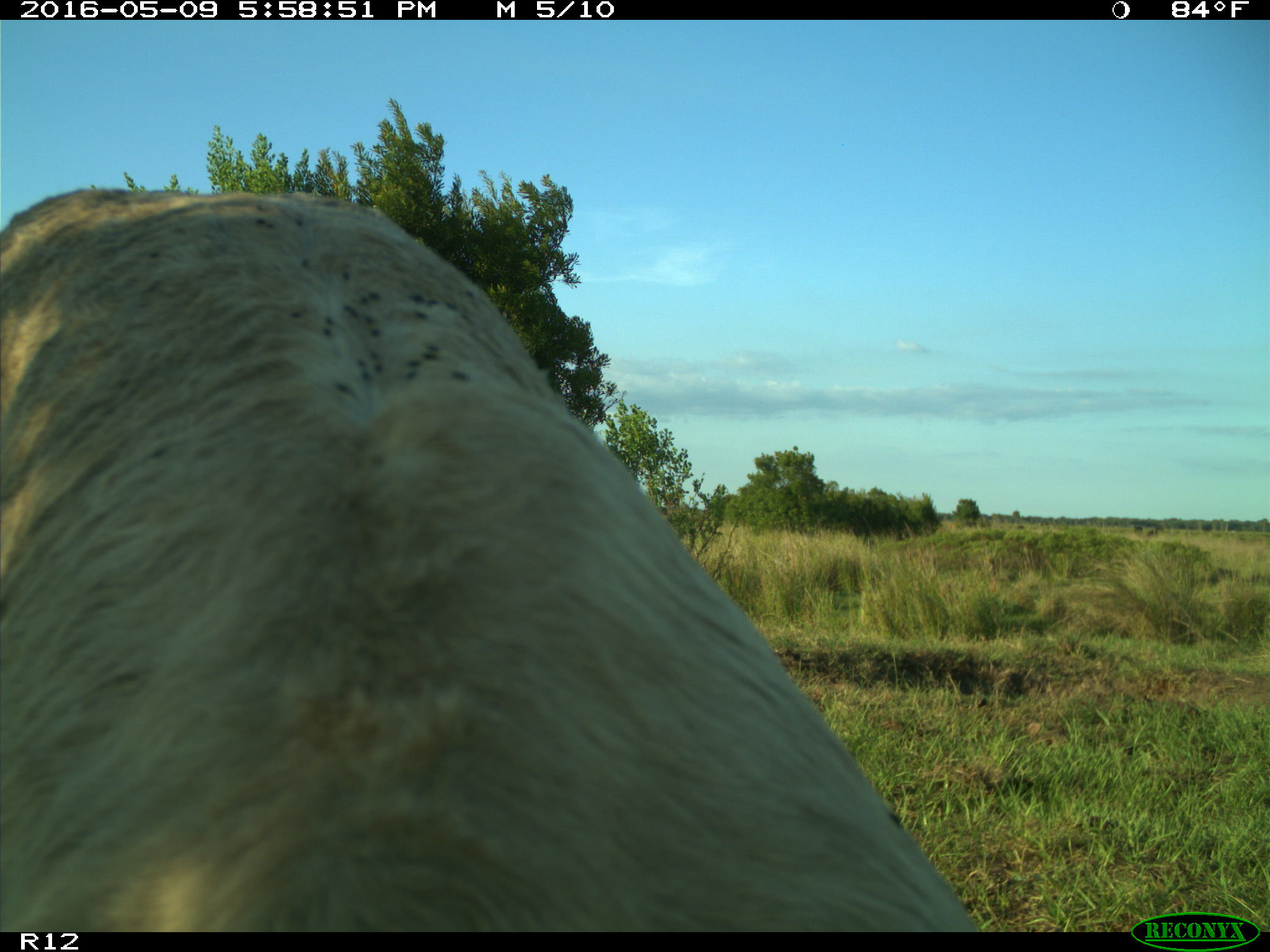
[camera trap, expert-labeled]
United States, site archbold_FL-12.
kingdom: Animalia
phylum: Chordata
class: Mammalia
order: Artiodactyla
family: Bovidae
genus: Bos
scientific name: Bos taurus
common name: domestic cow